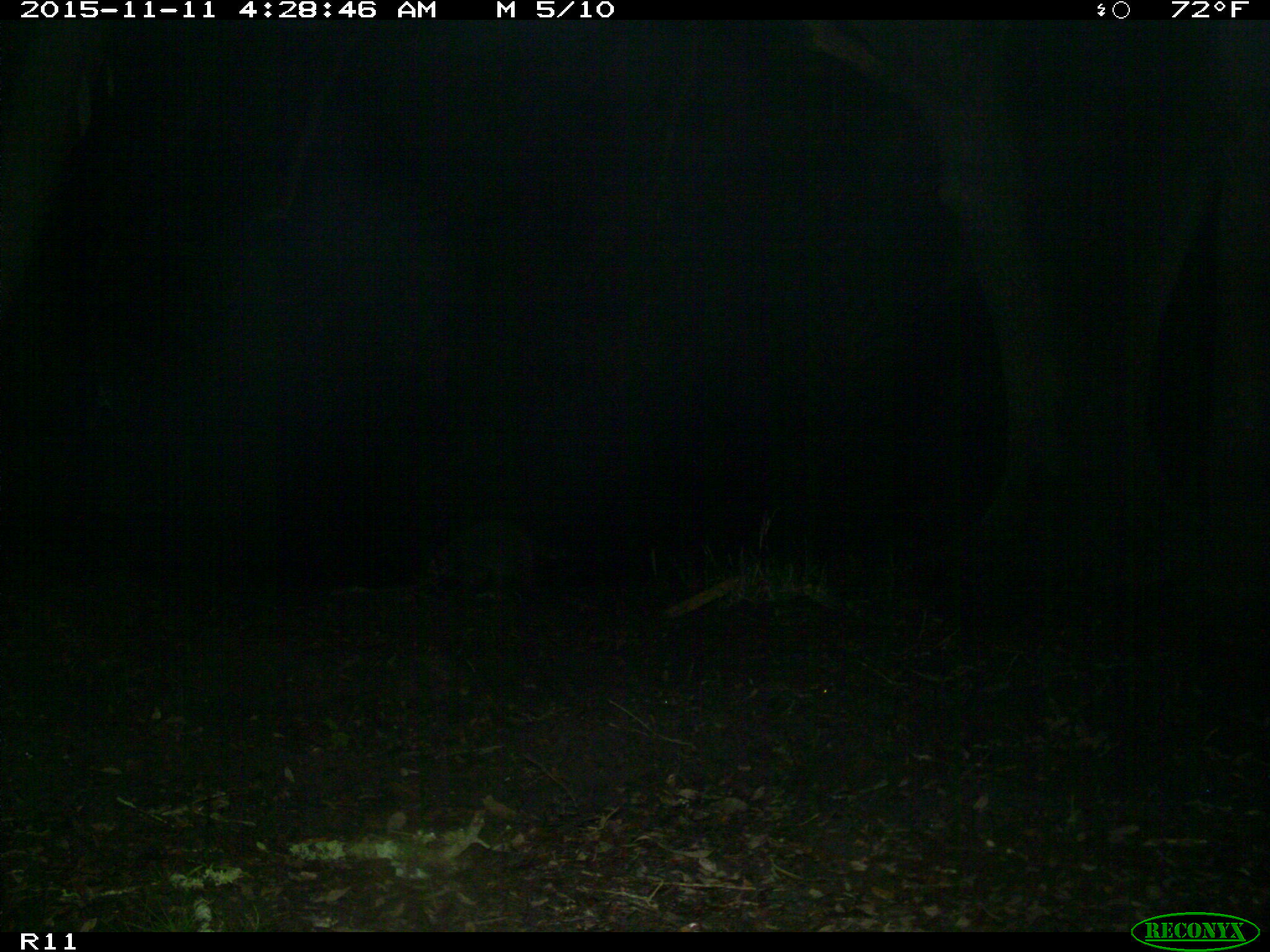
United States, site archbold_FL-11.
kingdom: Animalia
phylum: Chordata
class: Mammalia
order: Carnivora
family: Procyonidae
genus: Procyon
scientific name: Procyon lotor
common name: common raccoon